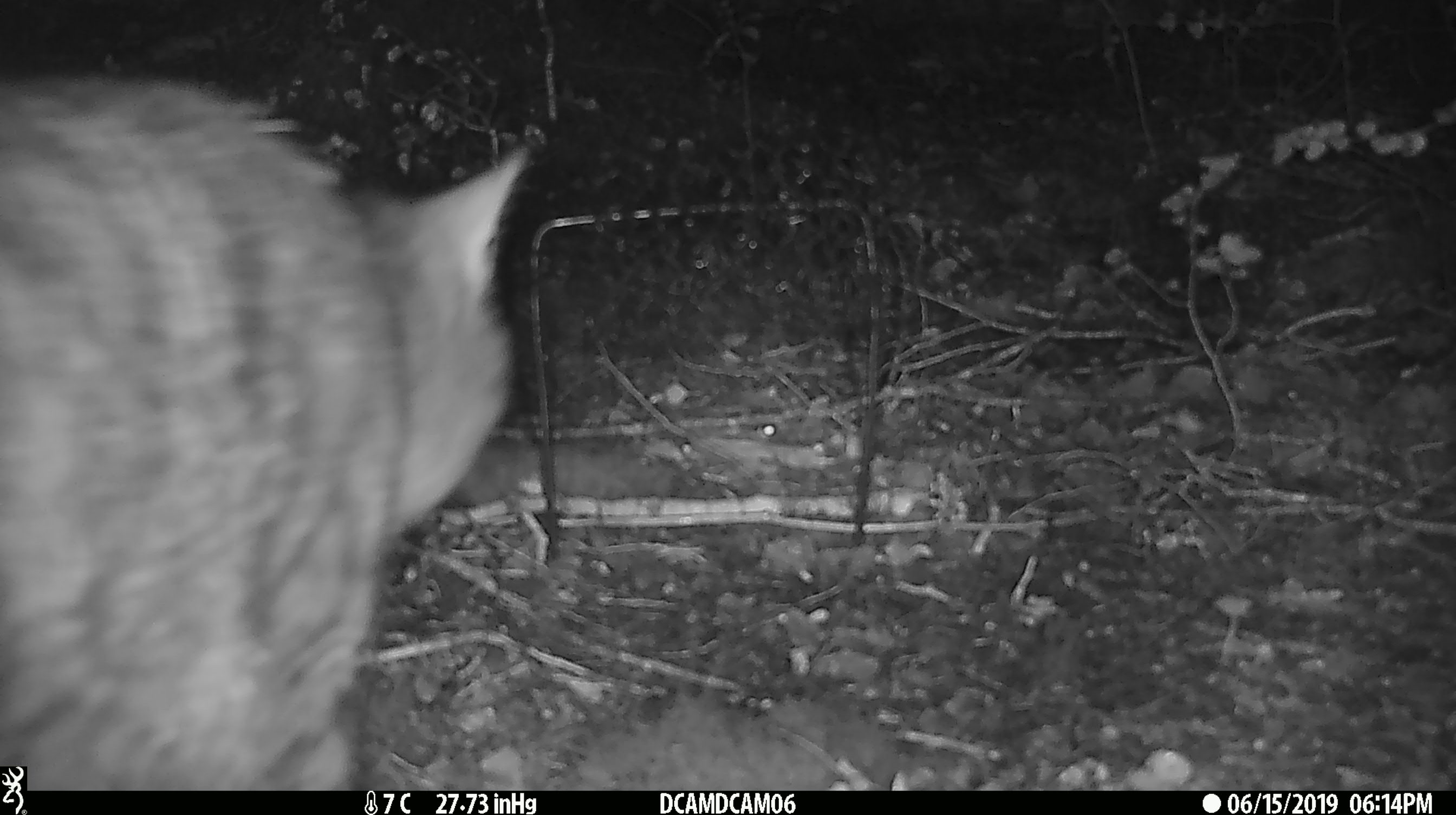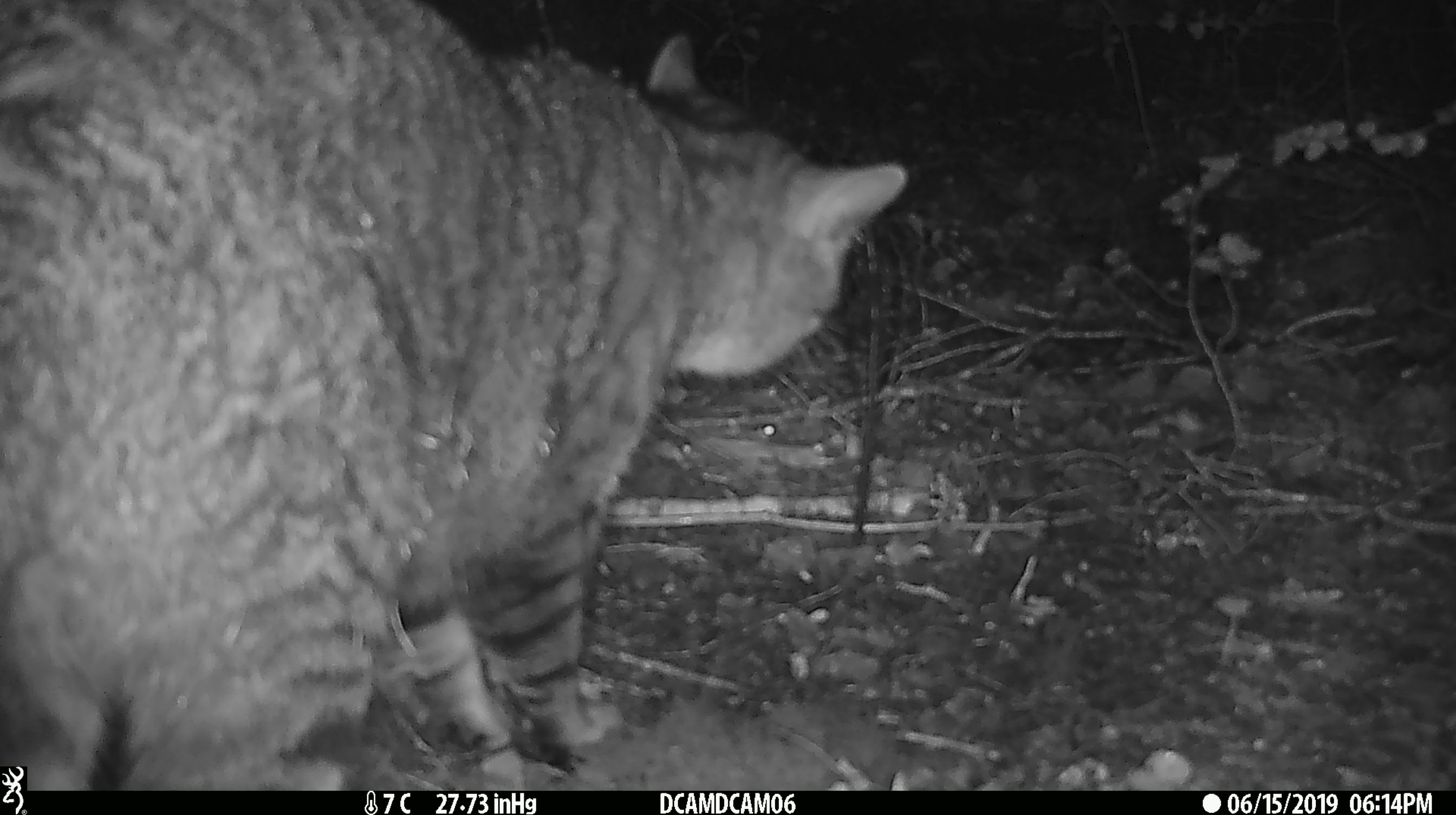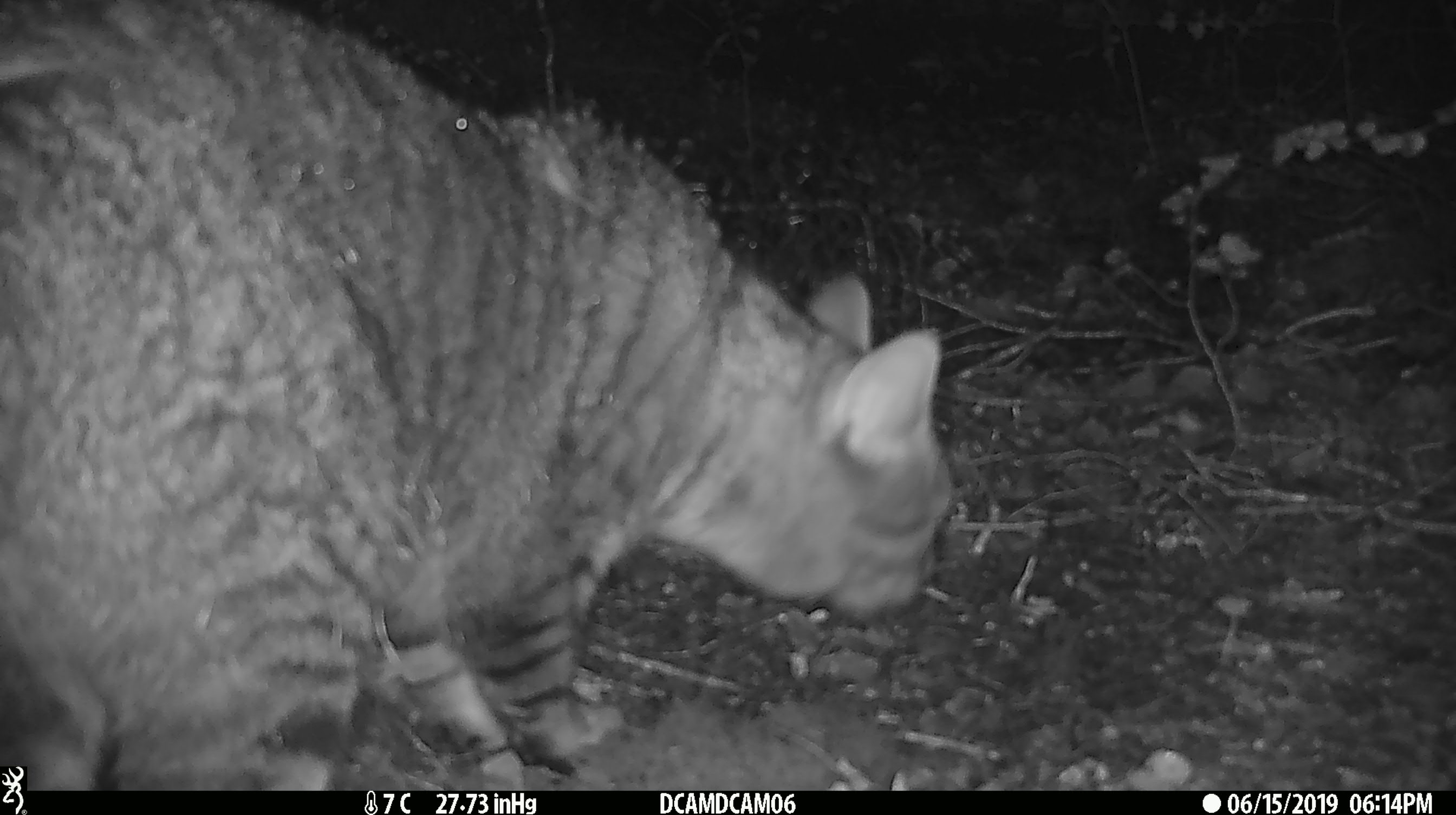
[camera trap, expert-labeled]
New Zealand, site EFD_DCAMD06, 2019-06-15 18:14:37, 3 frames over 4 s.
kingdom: Animalia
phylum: Chordata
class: Mammalia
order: Carnivora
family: Felidae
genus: Felis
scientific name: Felis catus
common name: domestic cat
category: cat